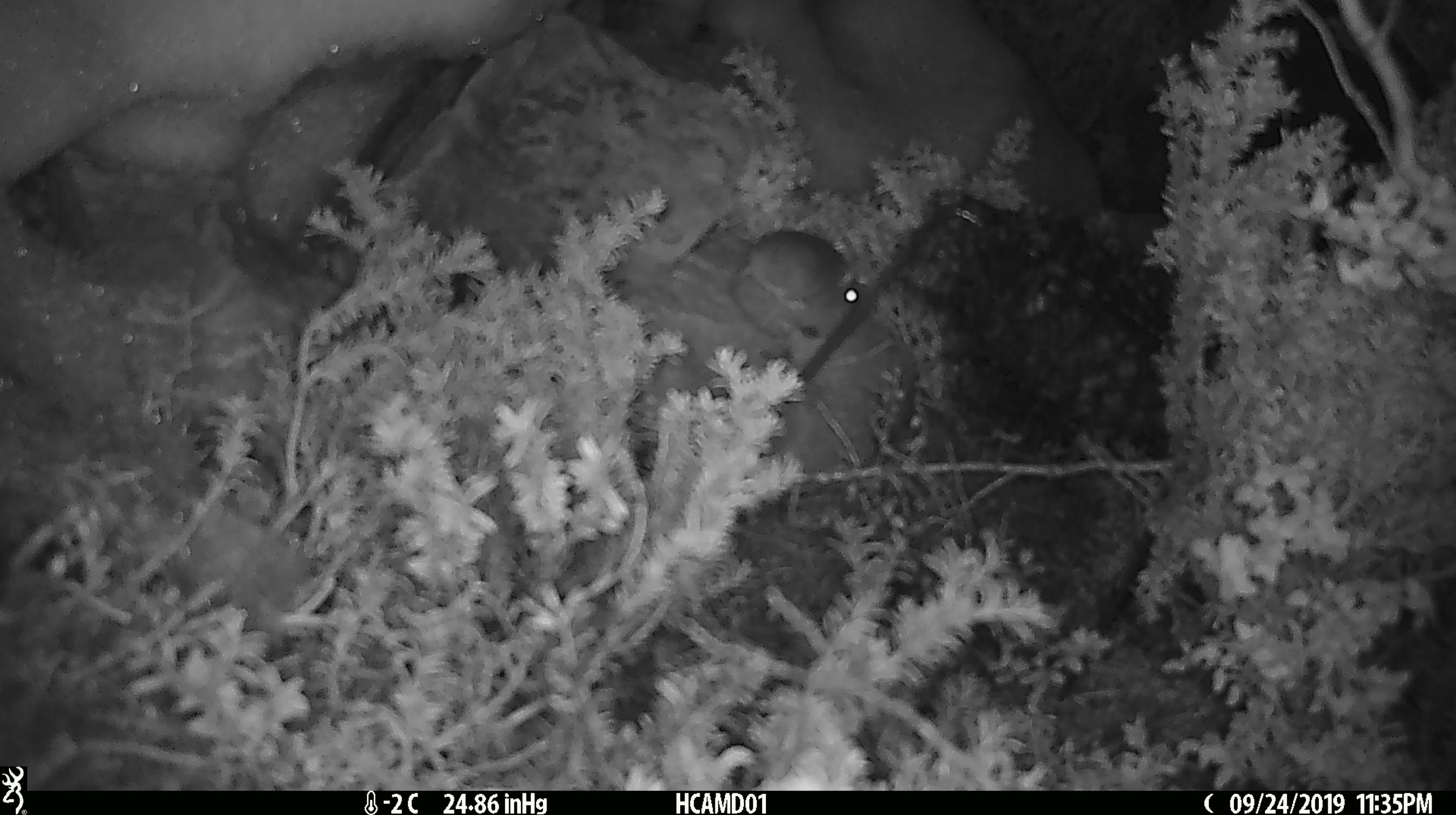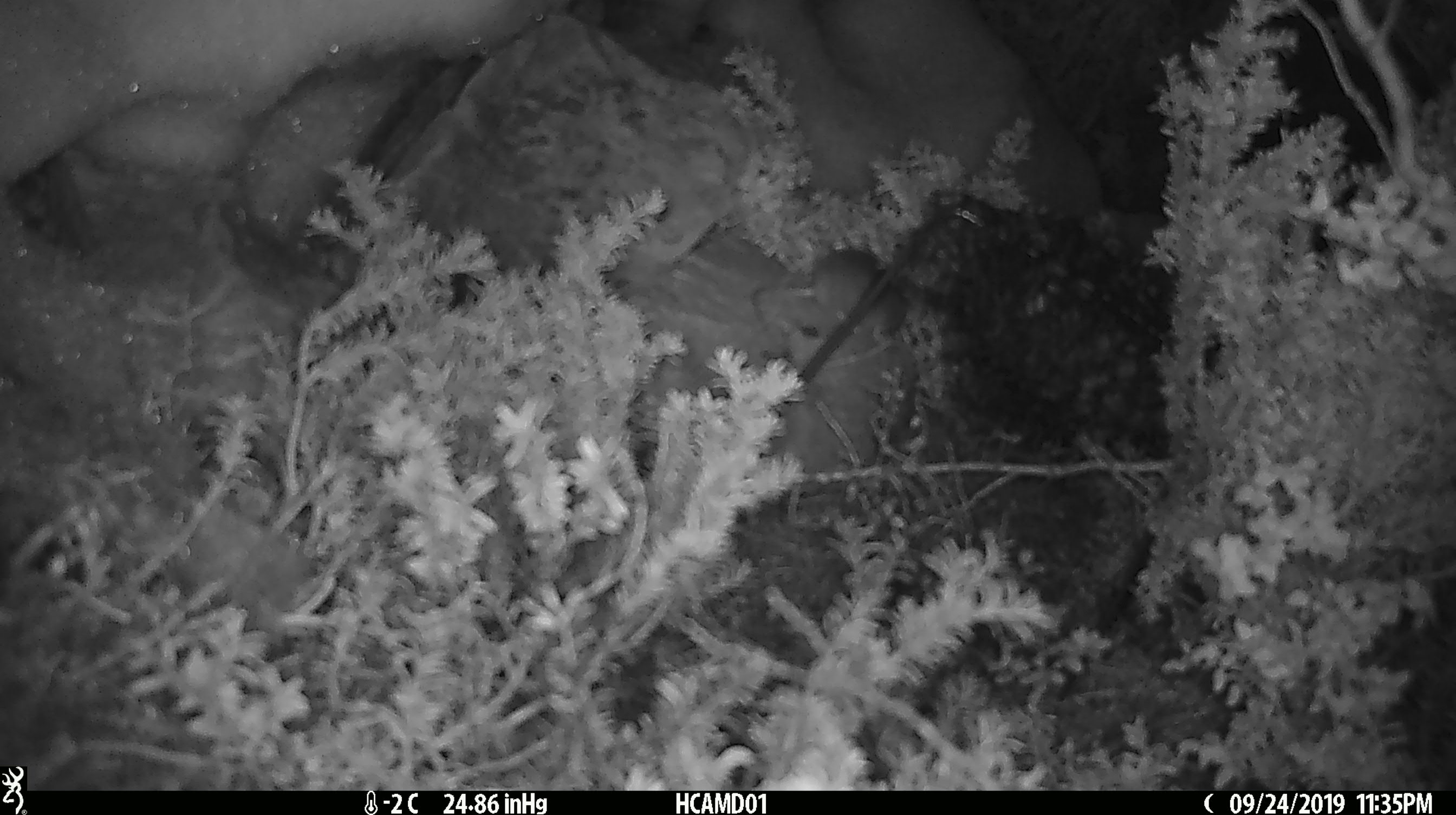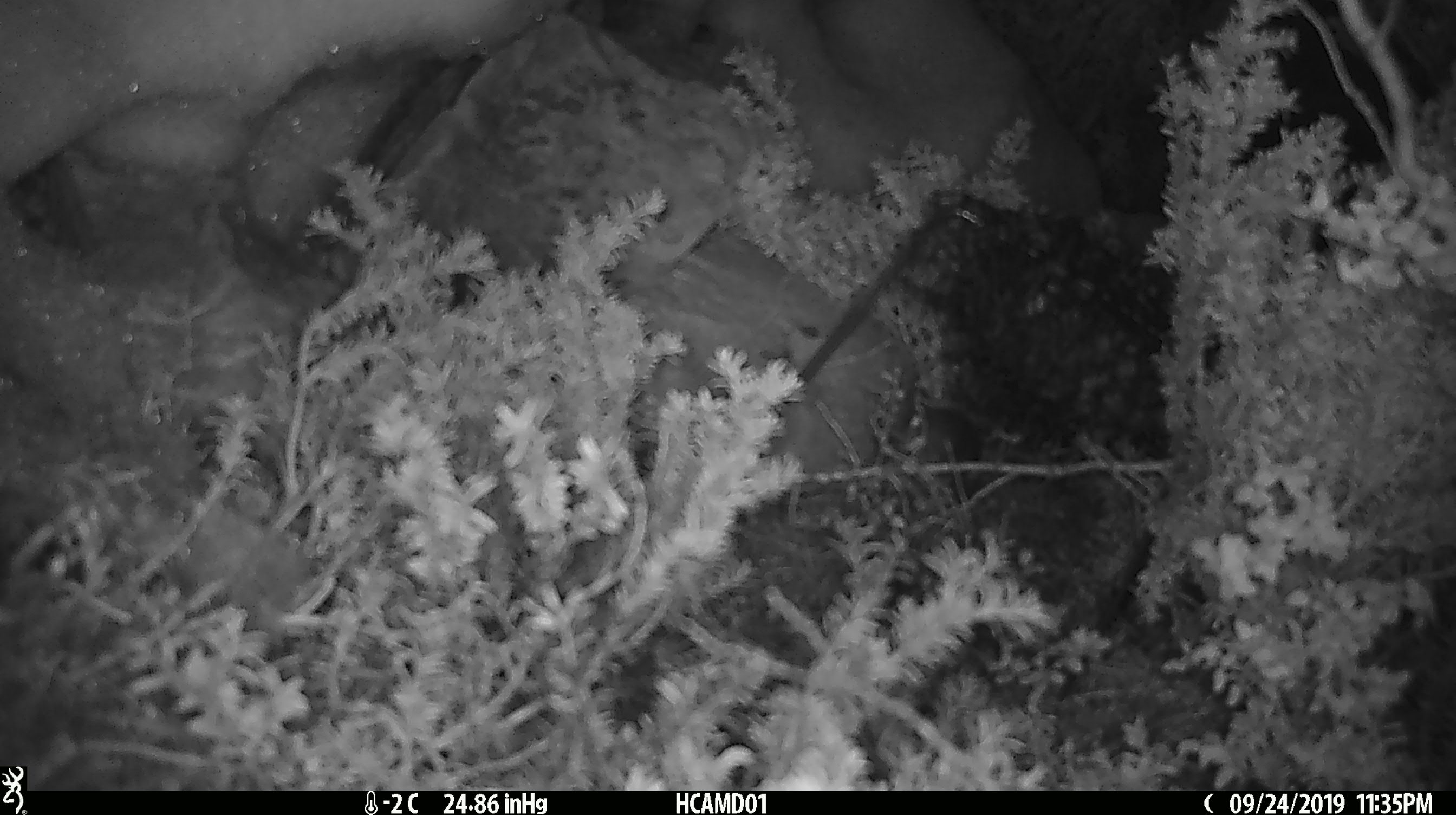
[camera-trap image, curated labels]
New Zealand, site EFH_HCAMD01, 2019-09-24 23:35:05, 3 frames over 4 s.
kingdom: Animalia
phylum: Chordata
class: Mammalia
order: Rodentia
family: Muridae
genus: Mus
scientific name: Mus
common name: mouse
Mouse (Mus).